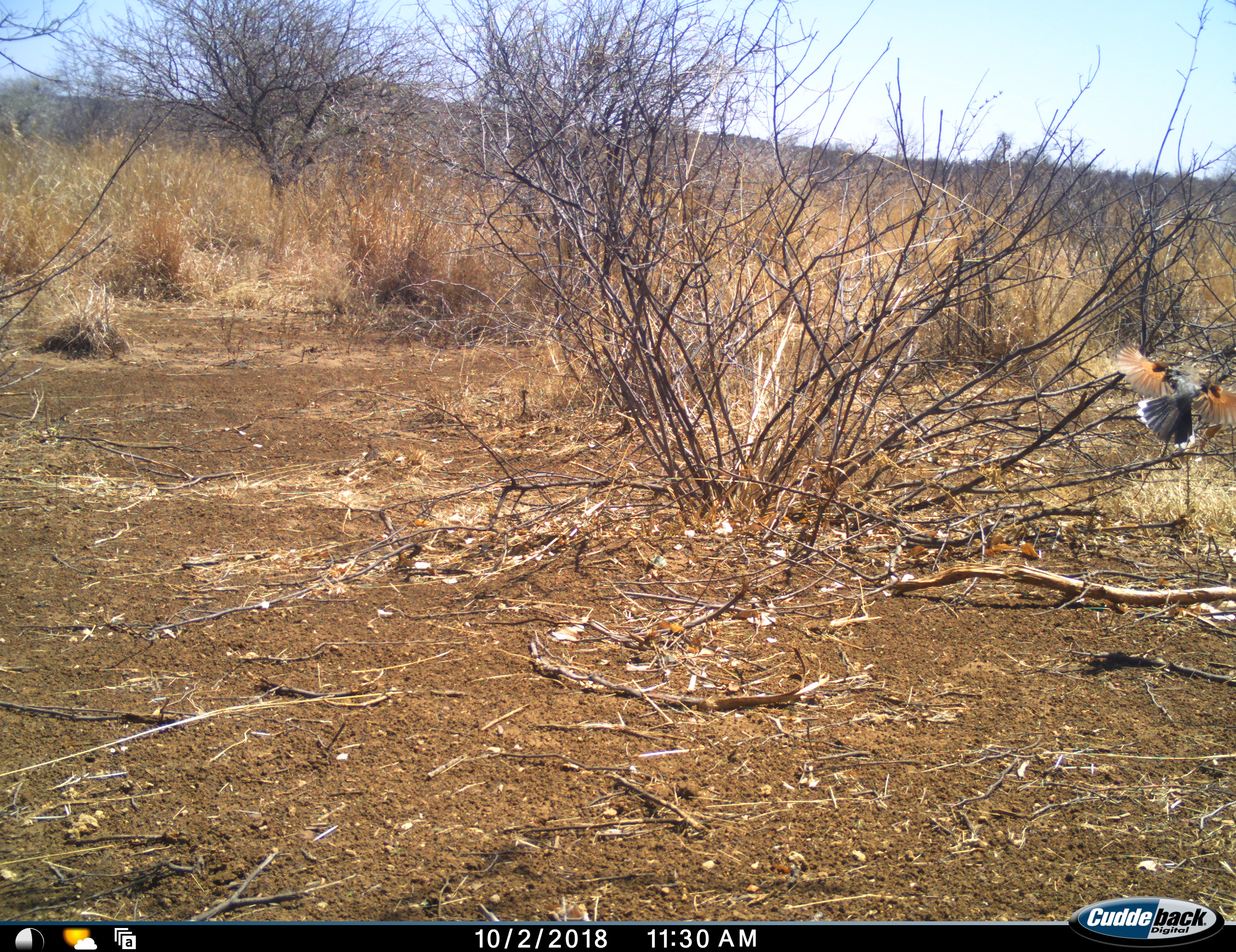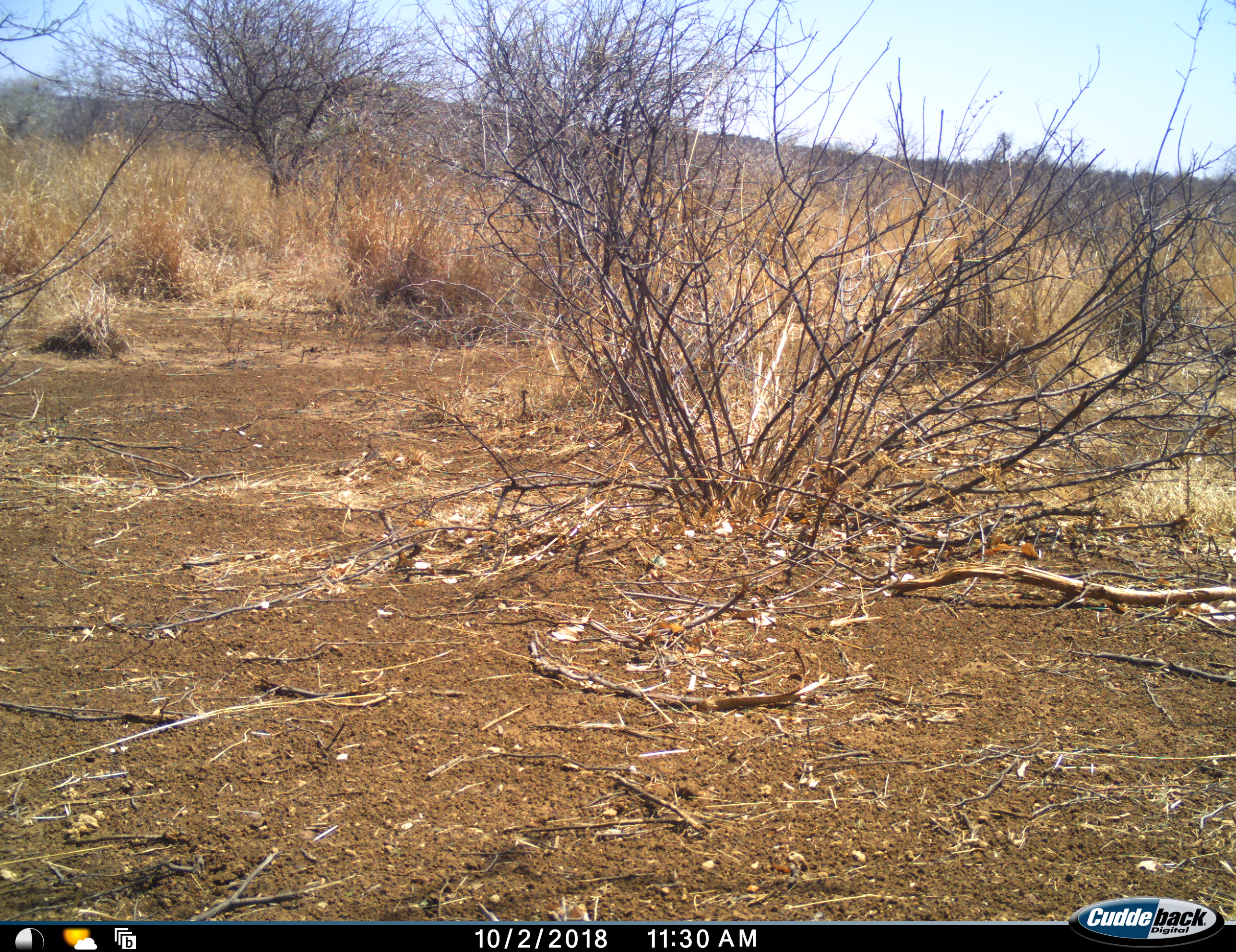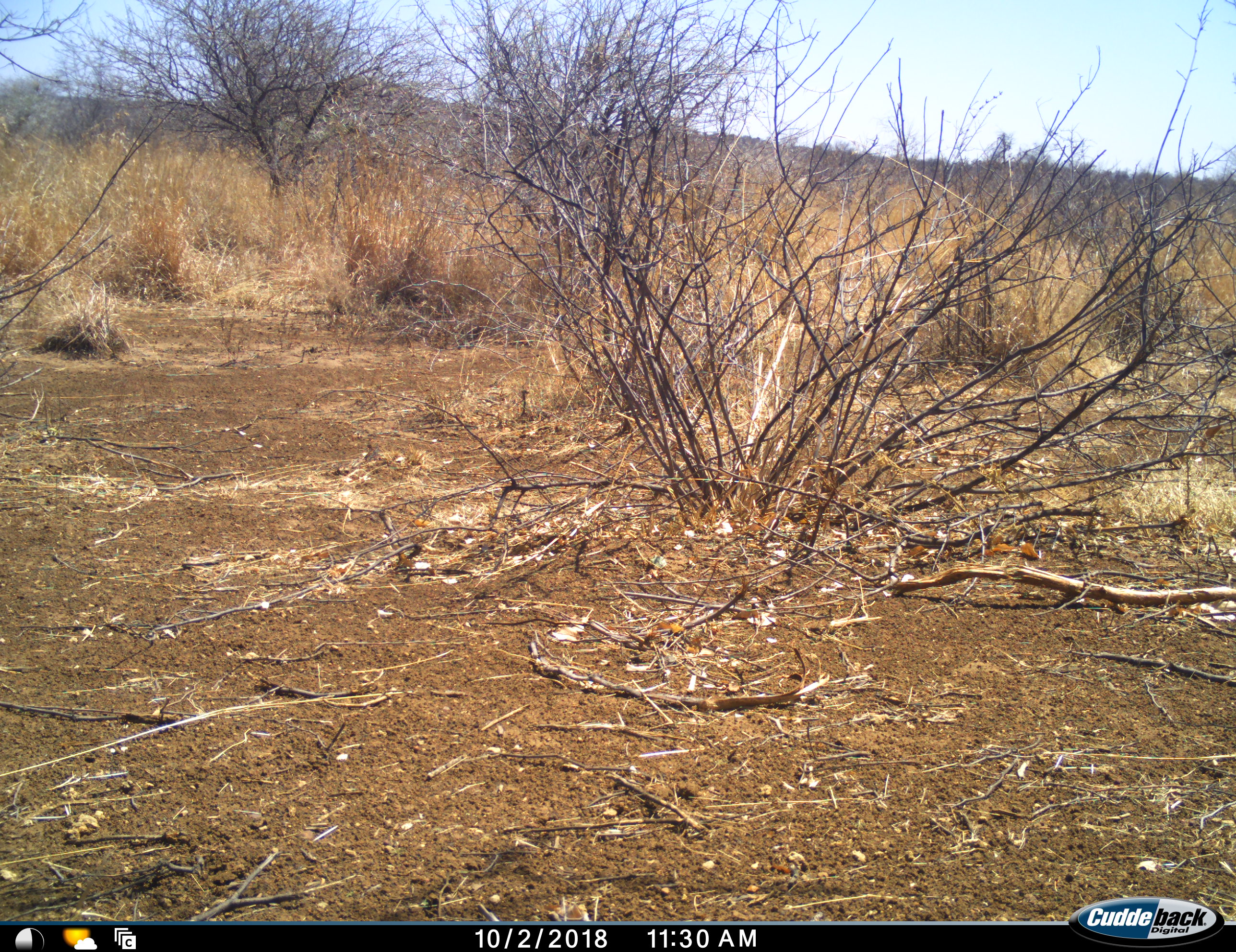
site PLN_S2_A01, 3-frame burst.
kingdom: Animalia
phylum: Chordata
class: Aves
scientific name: Aves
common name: bird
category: birdother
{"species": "birdother (bird) (Aves)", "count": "1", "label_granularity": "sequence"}